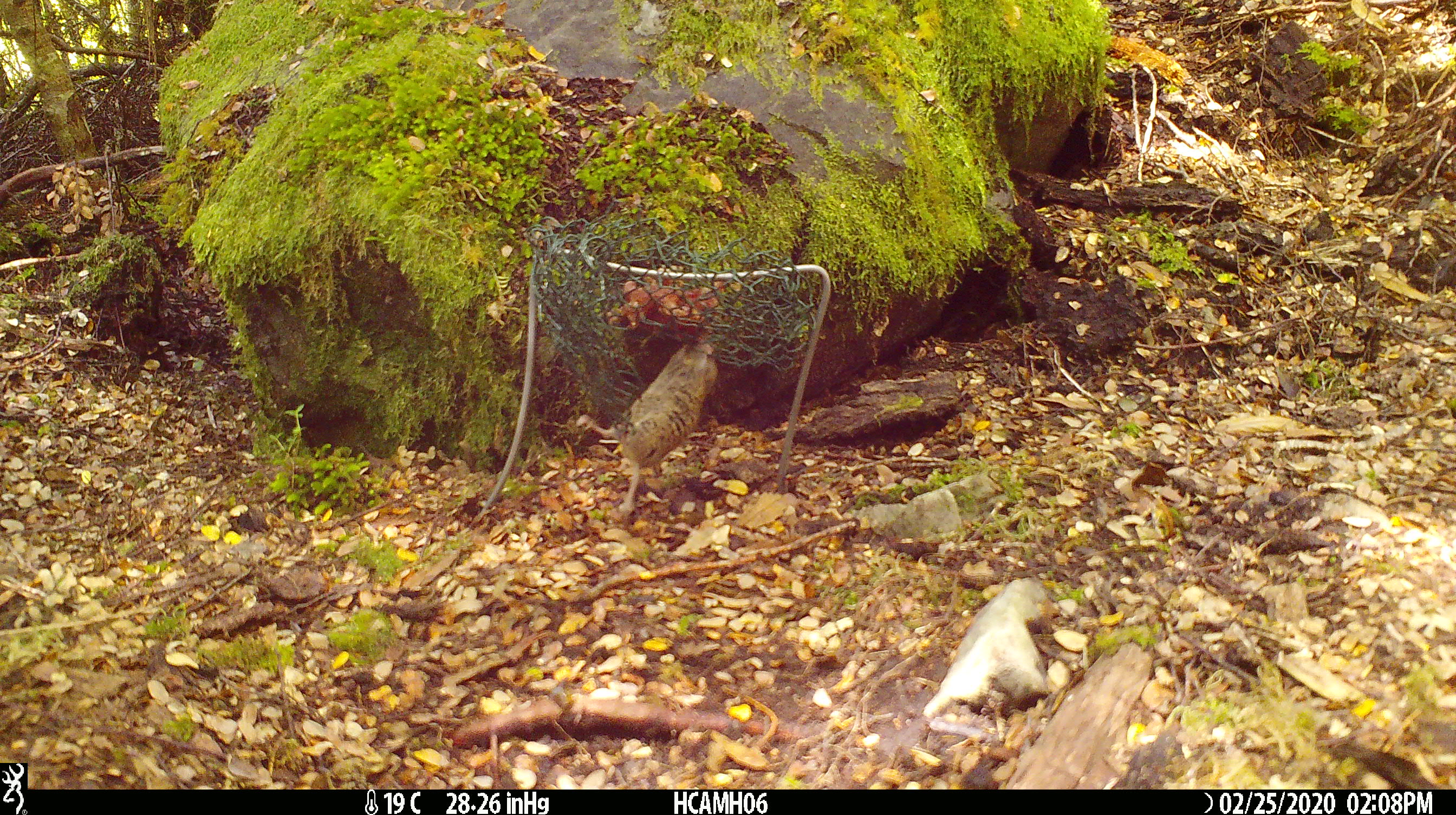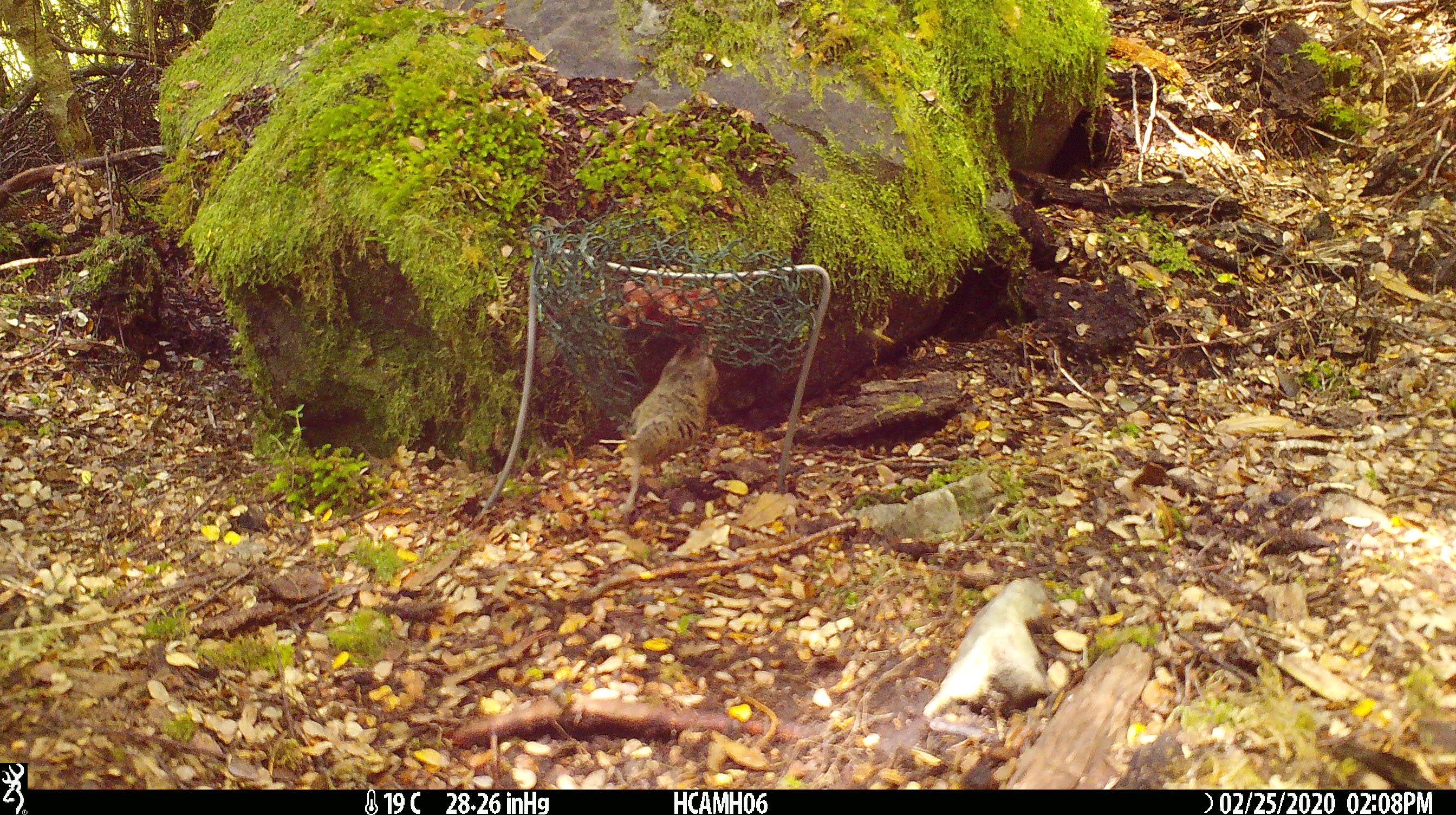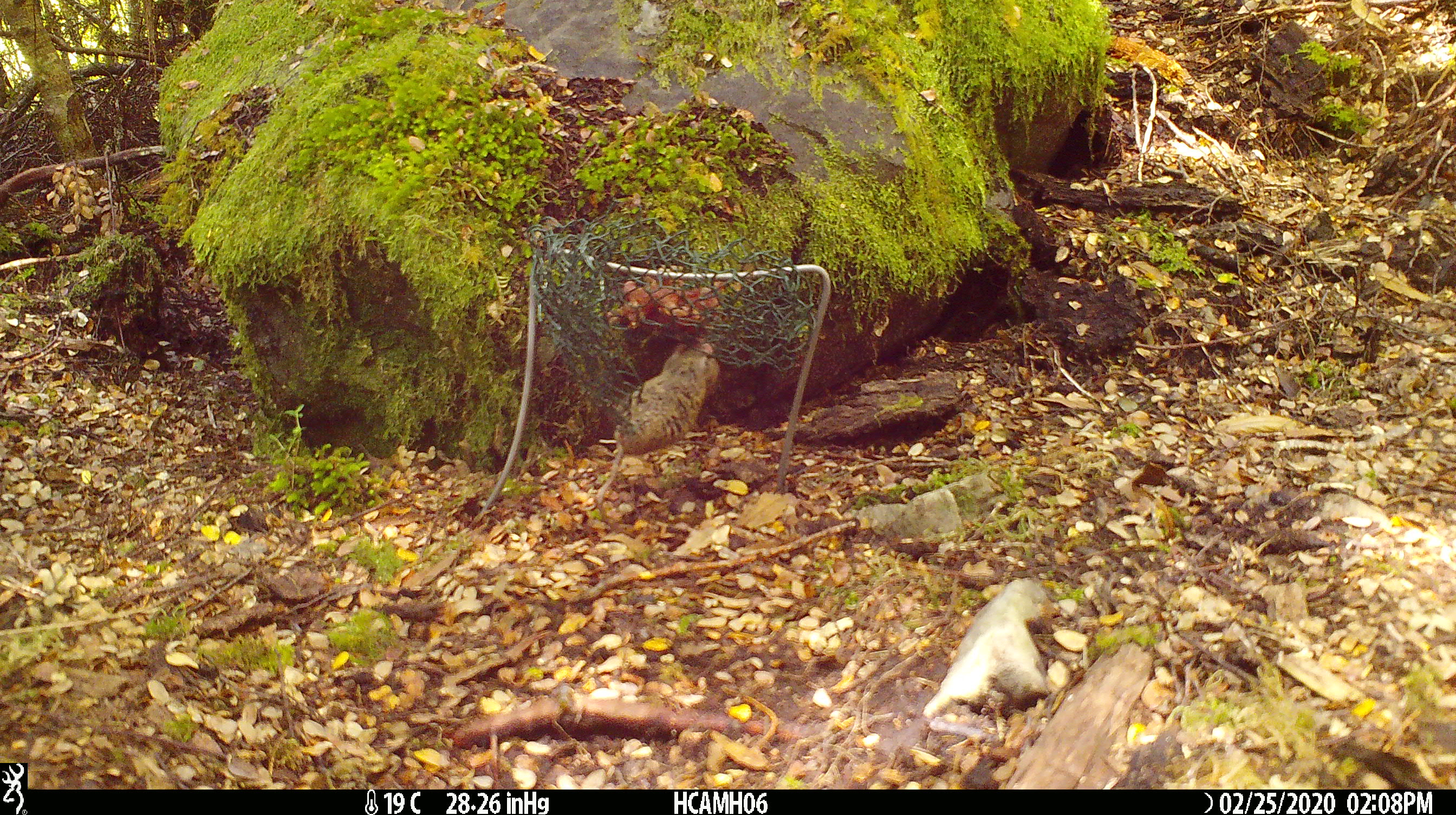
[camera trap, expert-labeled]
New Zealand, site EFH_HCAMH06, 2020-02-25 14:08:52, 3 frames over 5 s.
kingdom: Animalia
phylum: Chordata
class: Mammalia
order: Rodentia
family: Muridae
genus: Mus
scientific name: Mus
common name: mouse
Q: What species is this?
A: Mouse (Mus).